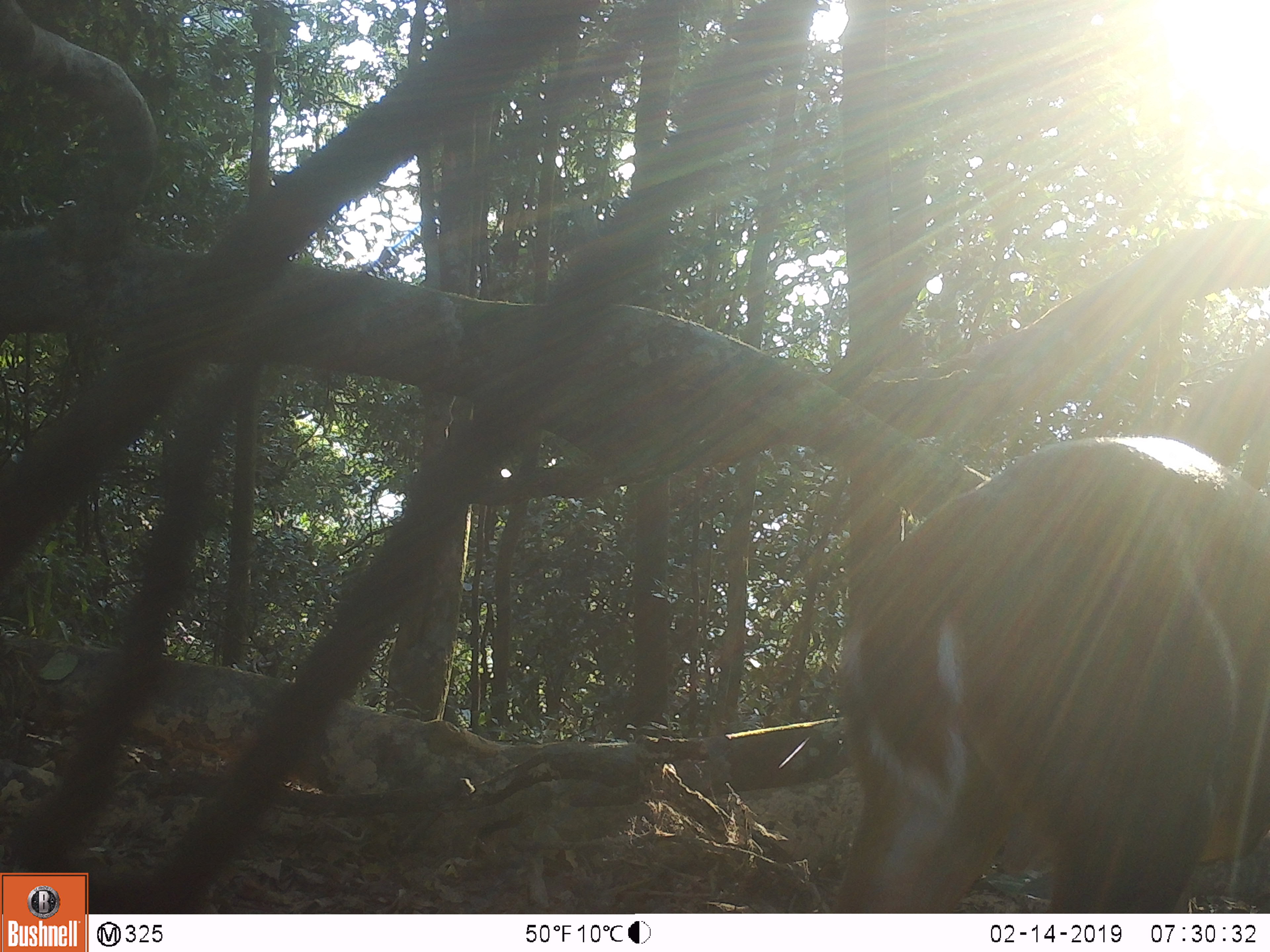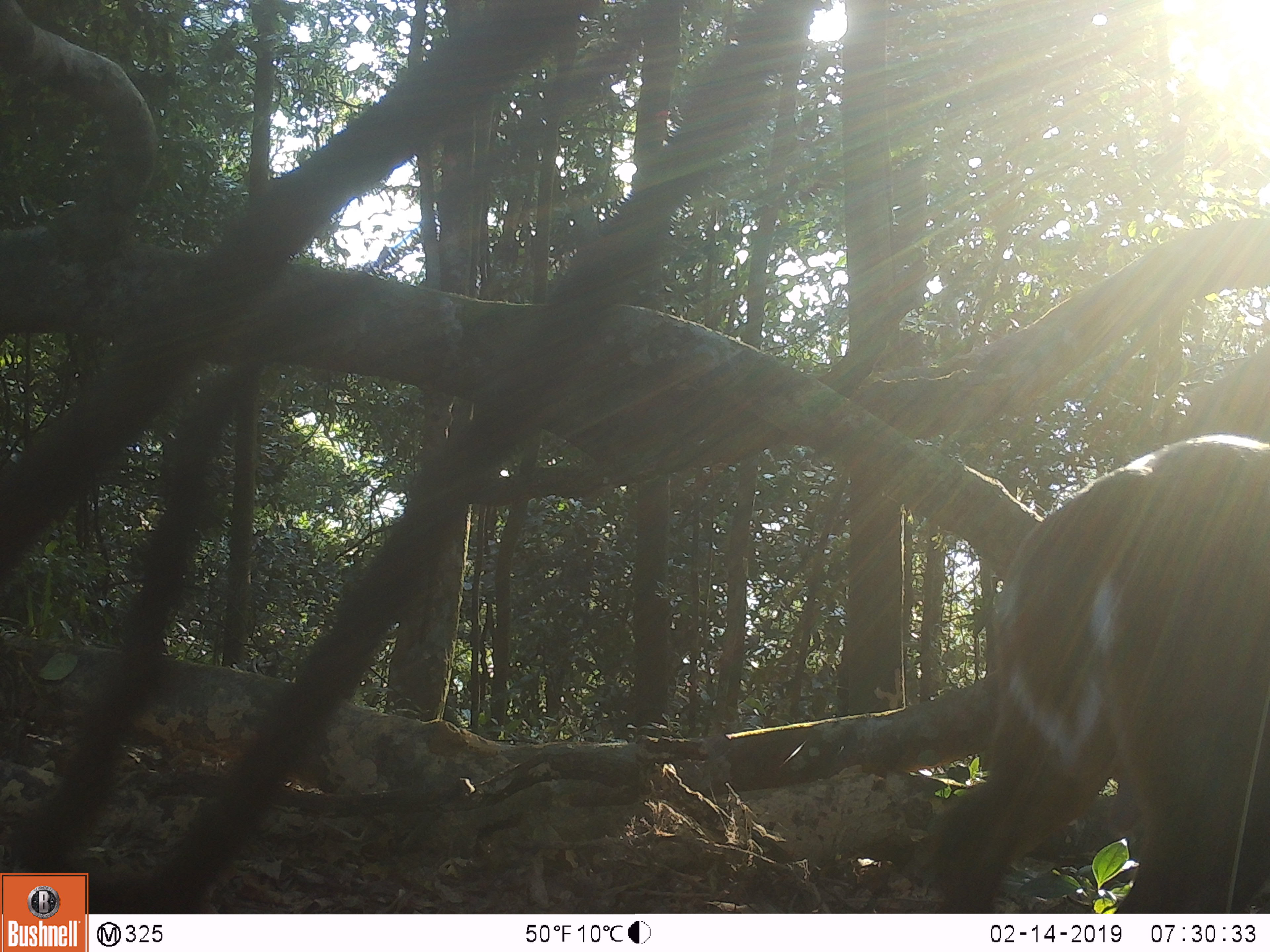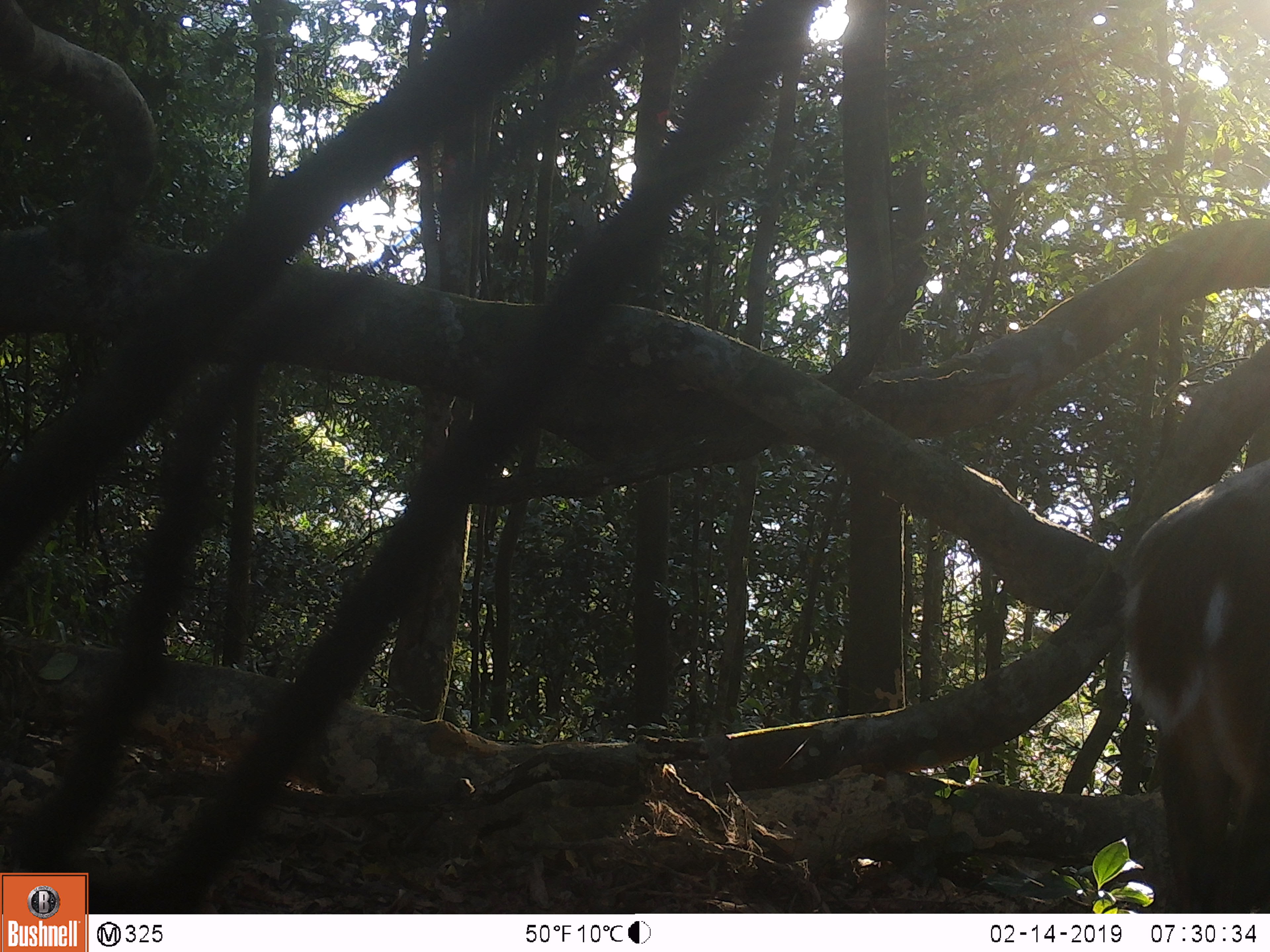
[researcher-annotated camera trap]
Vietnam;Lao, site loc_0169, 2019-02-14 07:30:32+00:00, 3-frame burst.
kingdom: Animalia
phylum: Chordata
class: Mammalia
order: Artiodactyla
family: Cervidae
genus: Muntiacus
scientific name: Muntiacus vuquangensis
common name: large-antlered muntjac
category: large antlered muntjac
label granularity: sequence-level